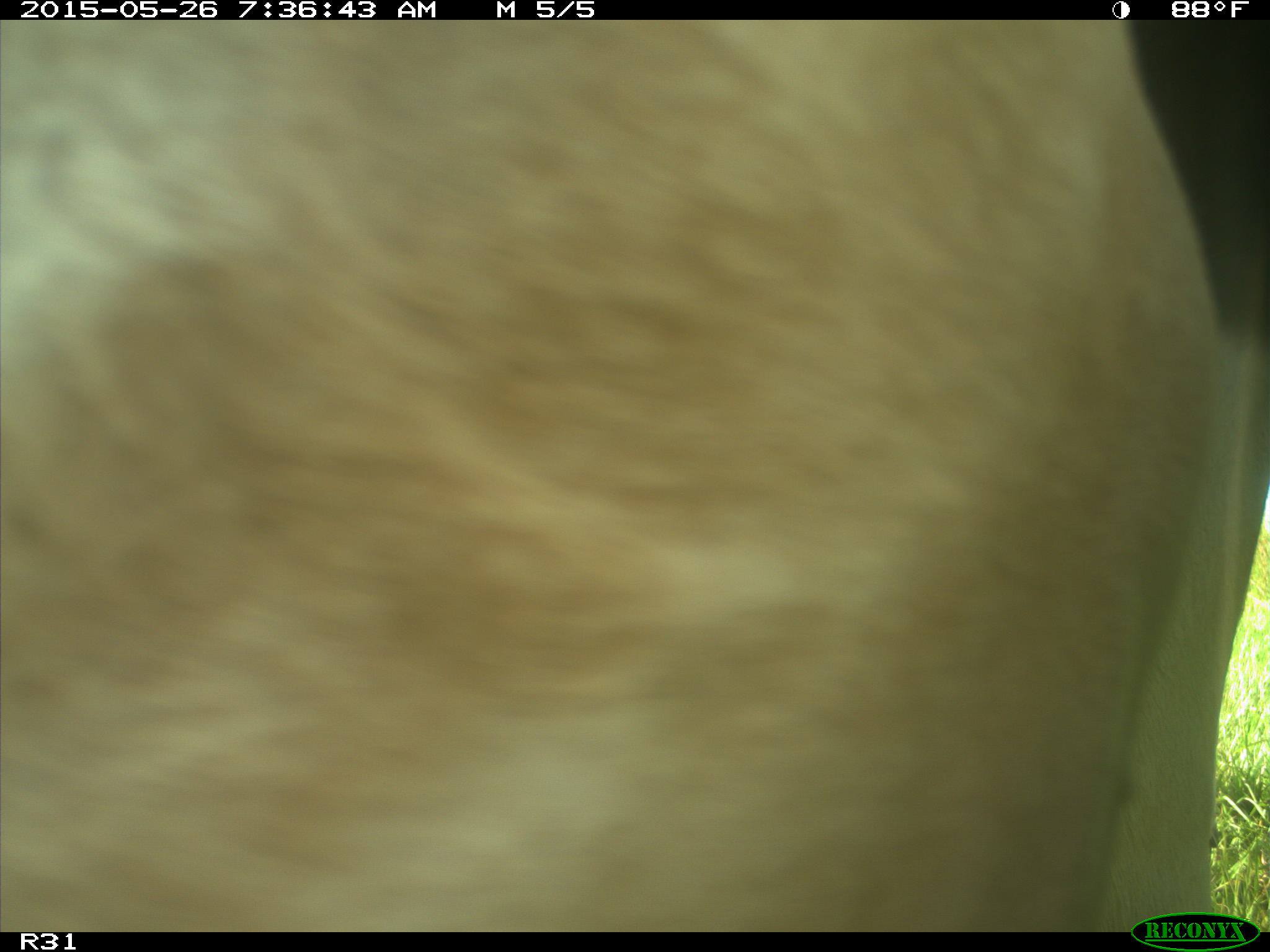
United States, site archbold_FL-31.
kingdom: Animalia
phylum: Chordata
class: Mammalia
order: Artiodactyla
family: Bovidae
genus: Bos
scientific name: Bos taurus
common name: domestic cow